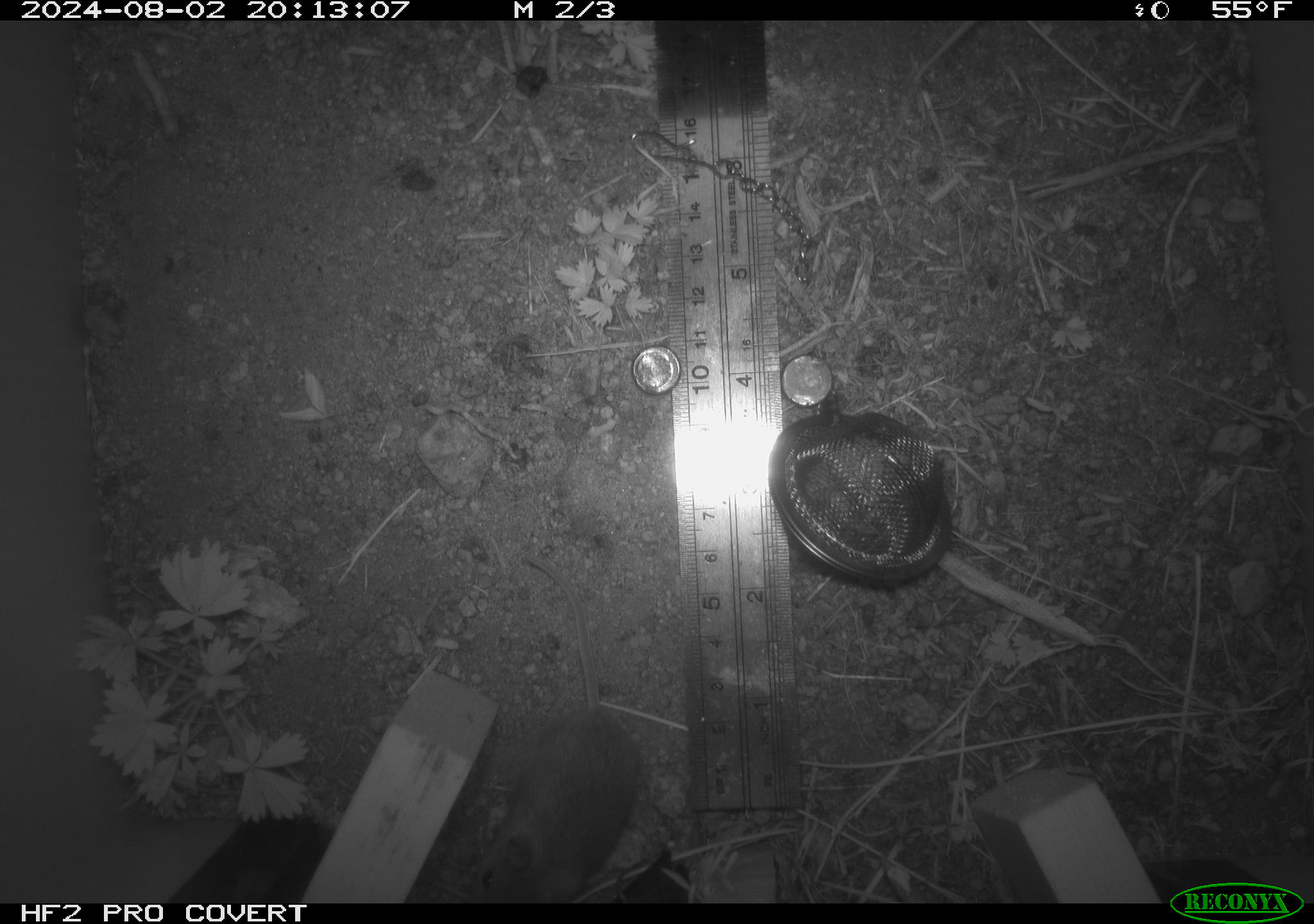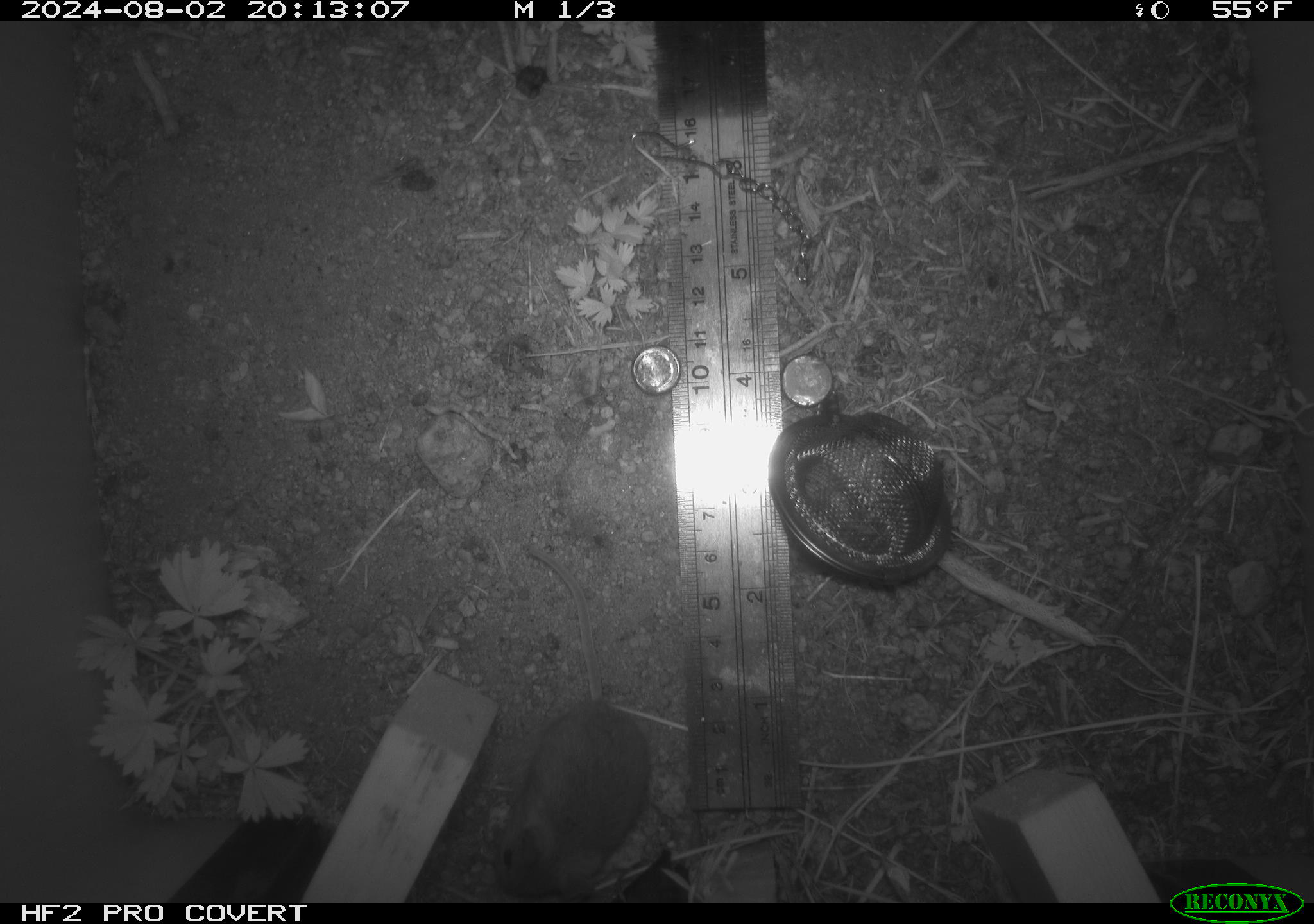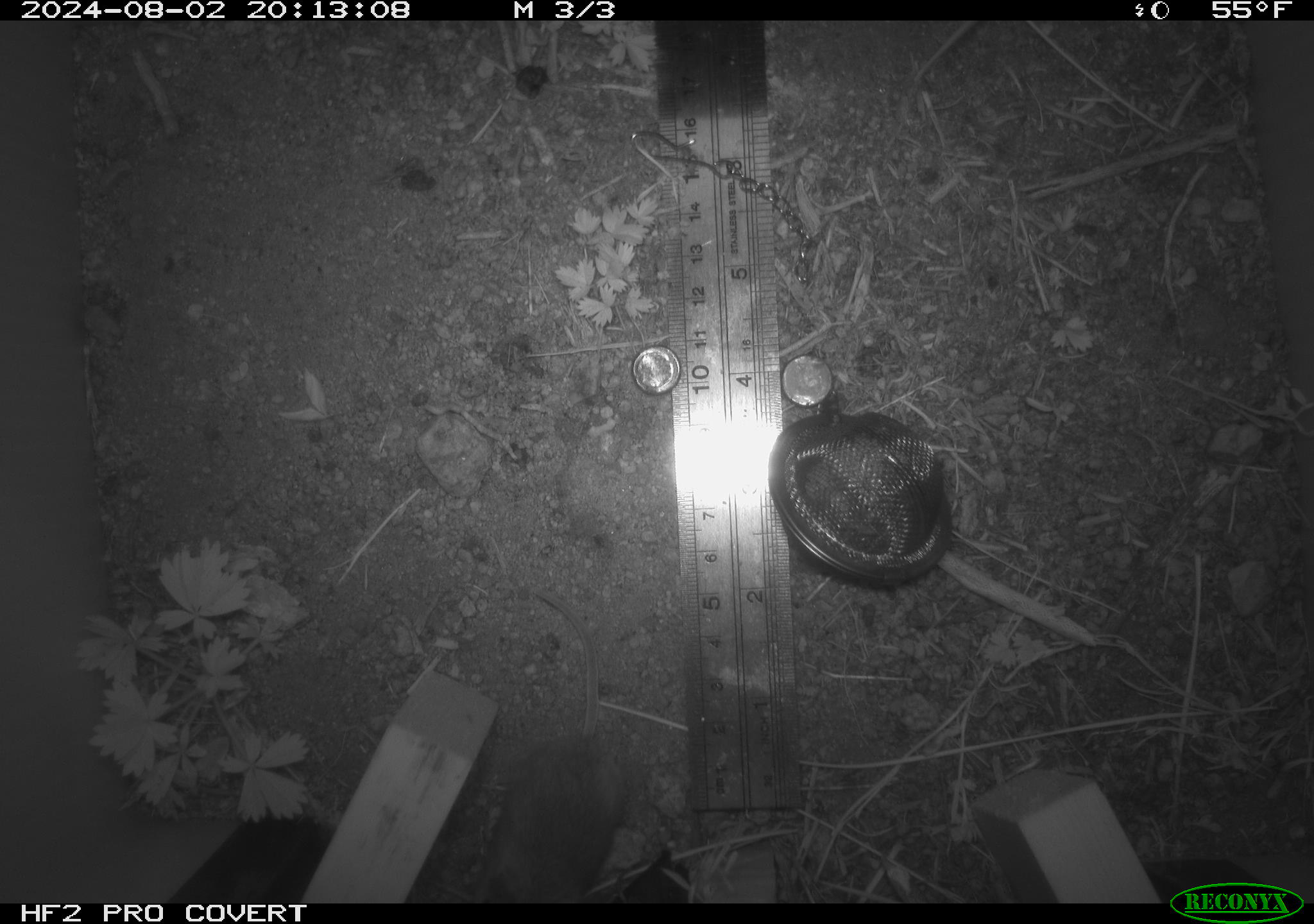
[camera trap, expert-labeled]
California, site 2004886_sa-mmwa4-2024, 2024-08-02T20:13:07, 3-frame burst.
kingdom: Animalia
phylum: Chordata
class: Mammalia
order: Rodentia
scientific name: Rodentia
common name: mouse species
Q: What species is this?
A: Mouse species (Rodentia).